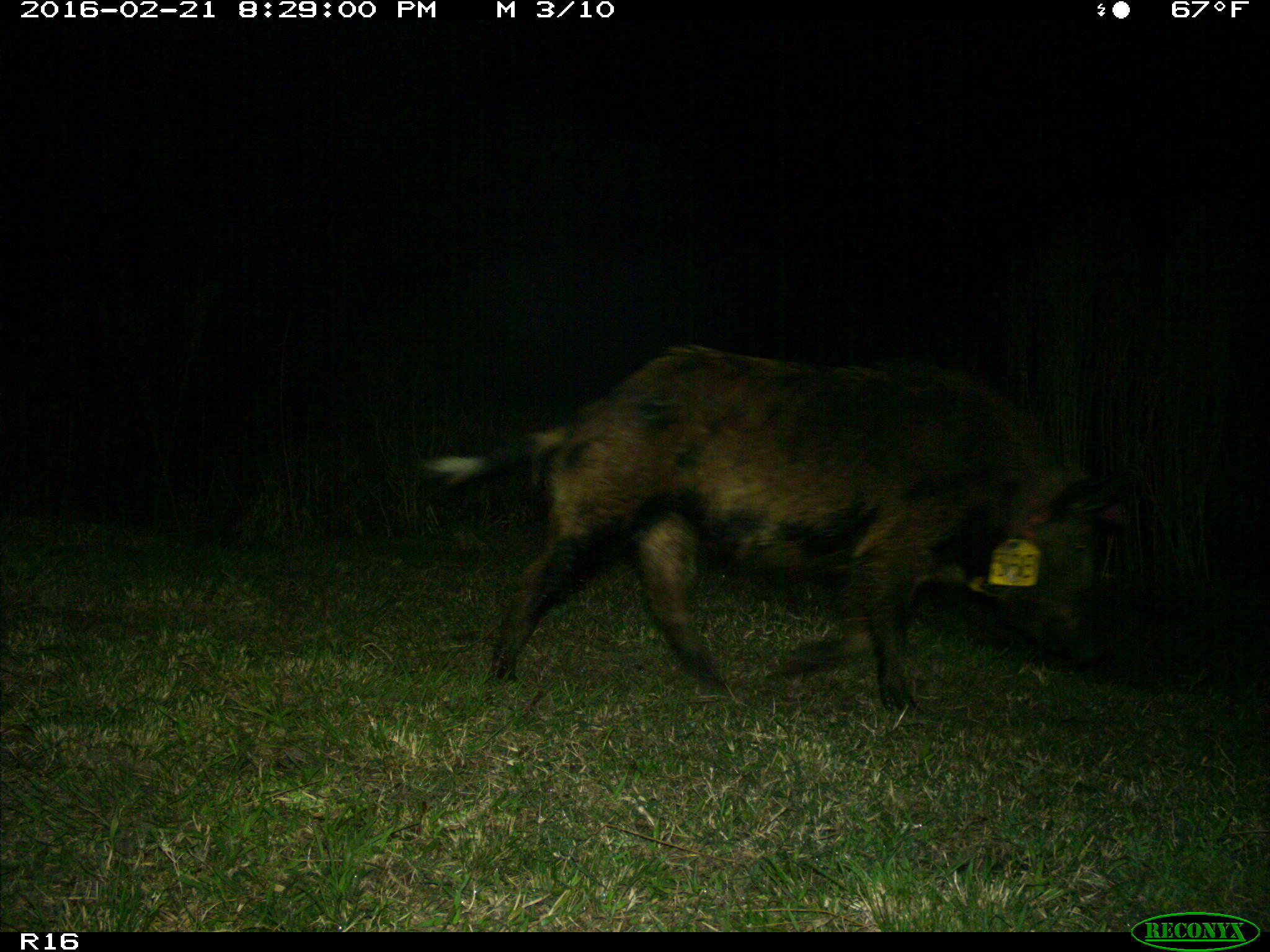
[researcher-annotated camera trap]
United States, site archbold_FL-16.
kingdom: Animalia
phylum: Chordata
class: Mammalia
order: Artiodactyla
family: Suidae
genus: Sus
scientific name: Sus scrofa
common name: wild boar